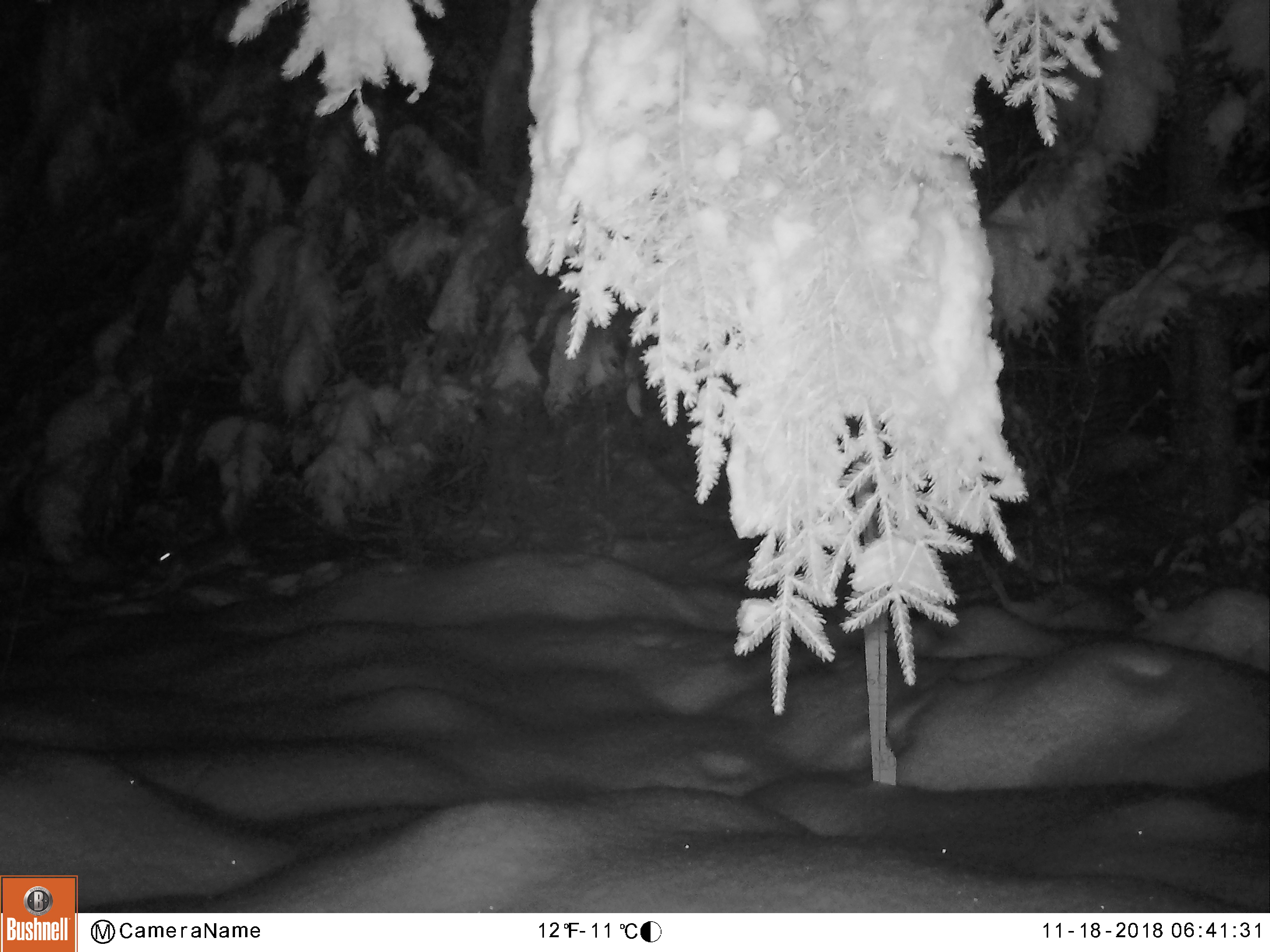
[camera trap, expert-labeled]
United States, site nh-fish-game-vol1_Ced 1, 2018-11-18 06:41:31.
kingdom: Animalia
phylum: Chordata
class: Mammalia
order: Lagomorpha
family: Leporidae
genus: Lepus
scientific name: Lepus americanus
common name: snowshoe hare